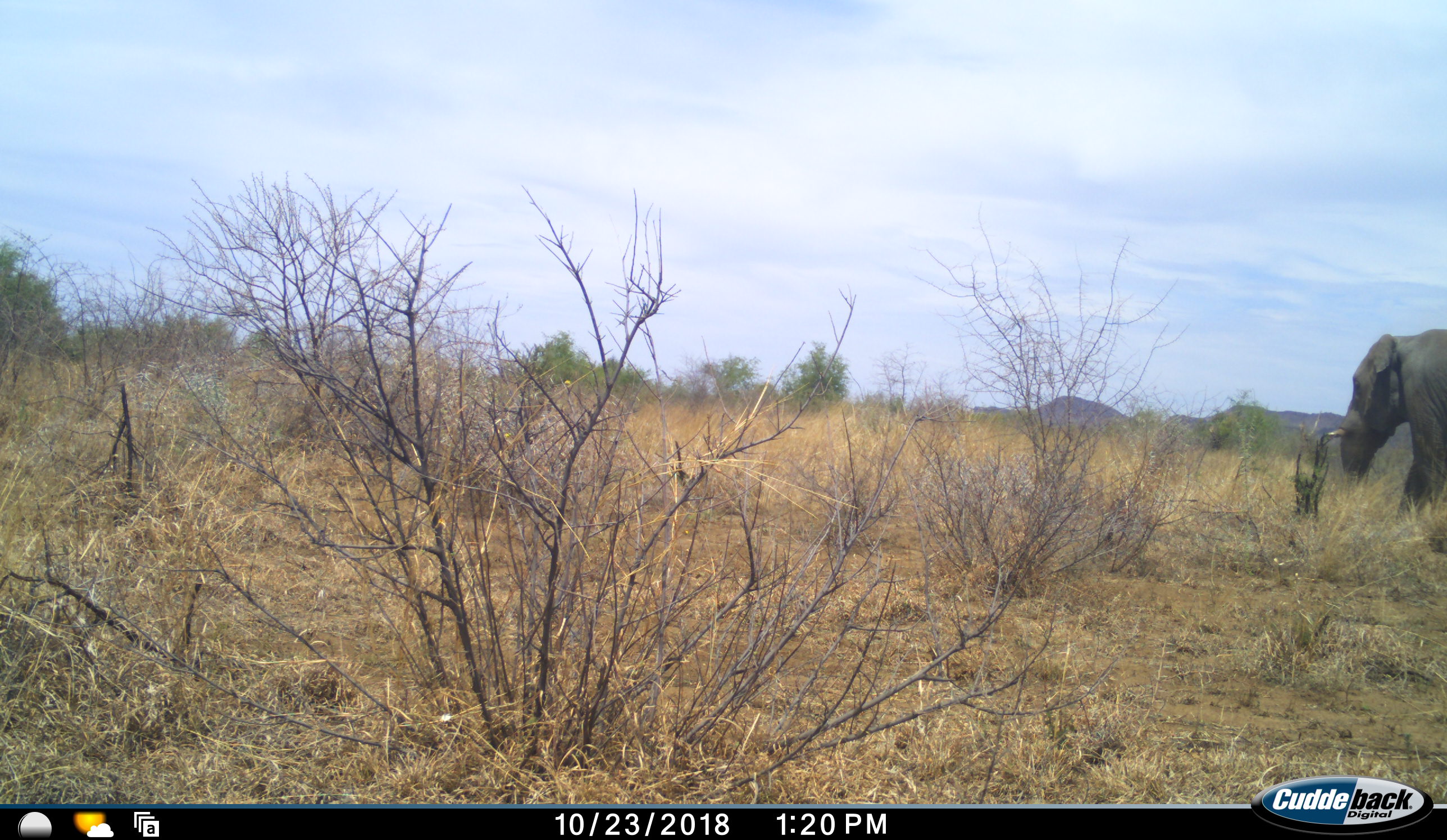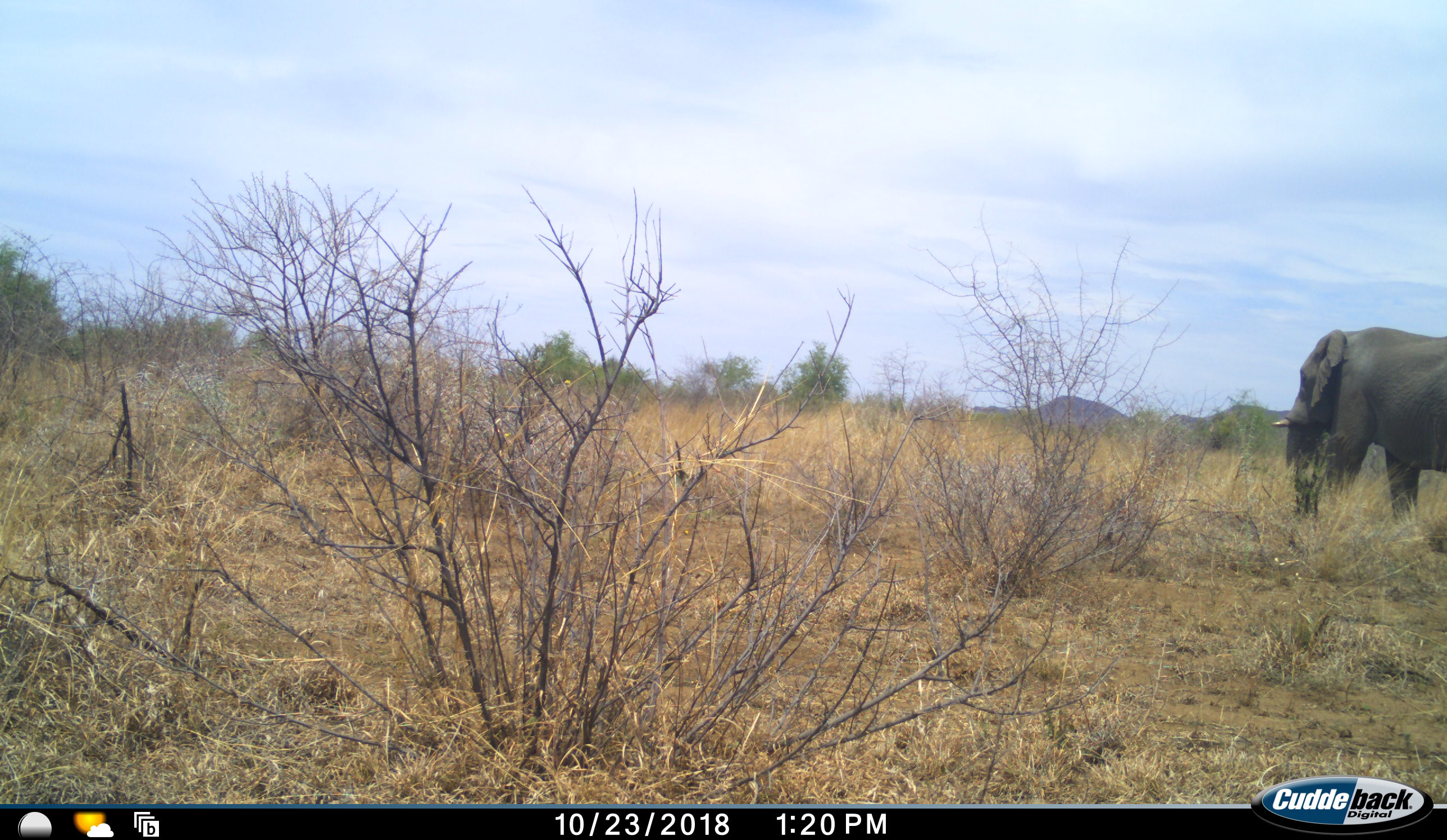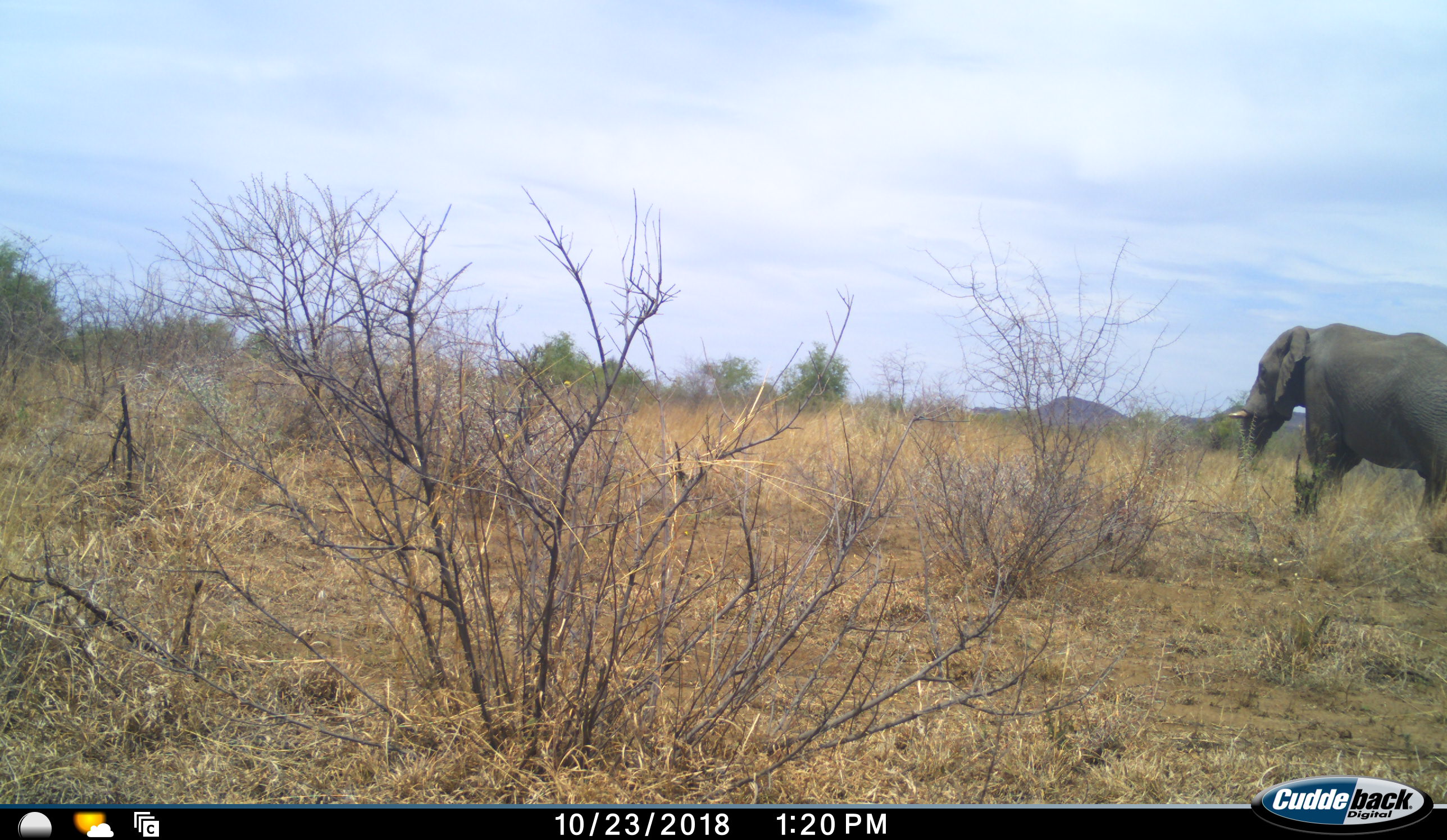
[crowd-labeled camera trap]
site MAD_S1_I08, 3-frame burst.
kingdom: Animalia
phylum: Chordata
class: Mammalia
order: Proboscidea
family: Elephantidae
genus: Loxodonta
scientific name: Loxodonta africana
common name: african bush elephant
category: elephant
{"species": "elephant (african bush elephant) (Loxodonta africana)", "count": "1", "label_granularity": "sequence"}